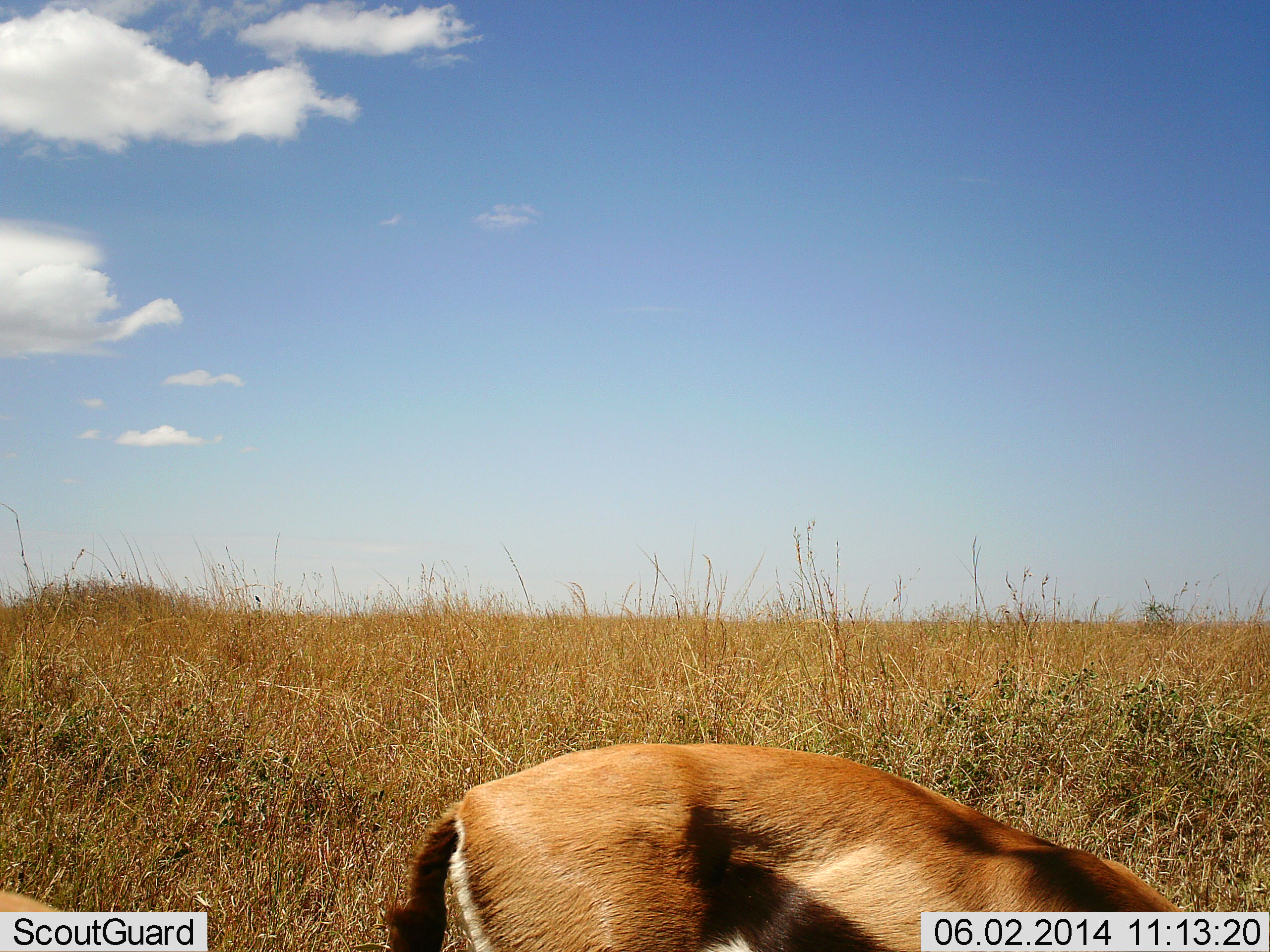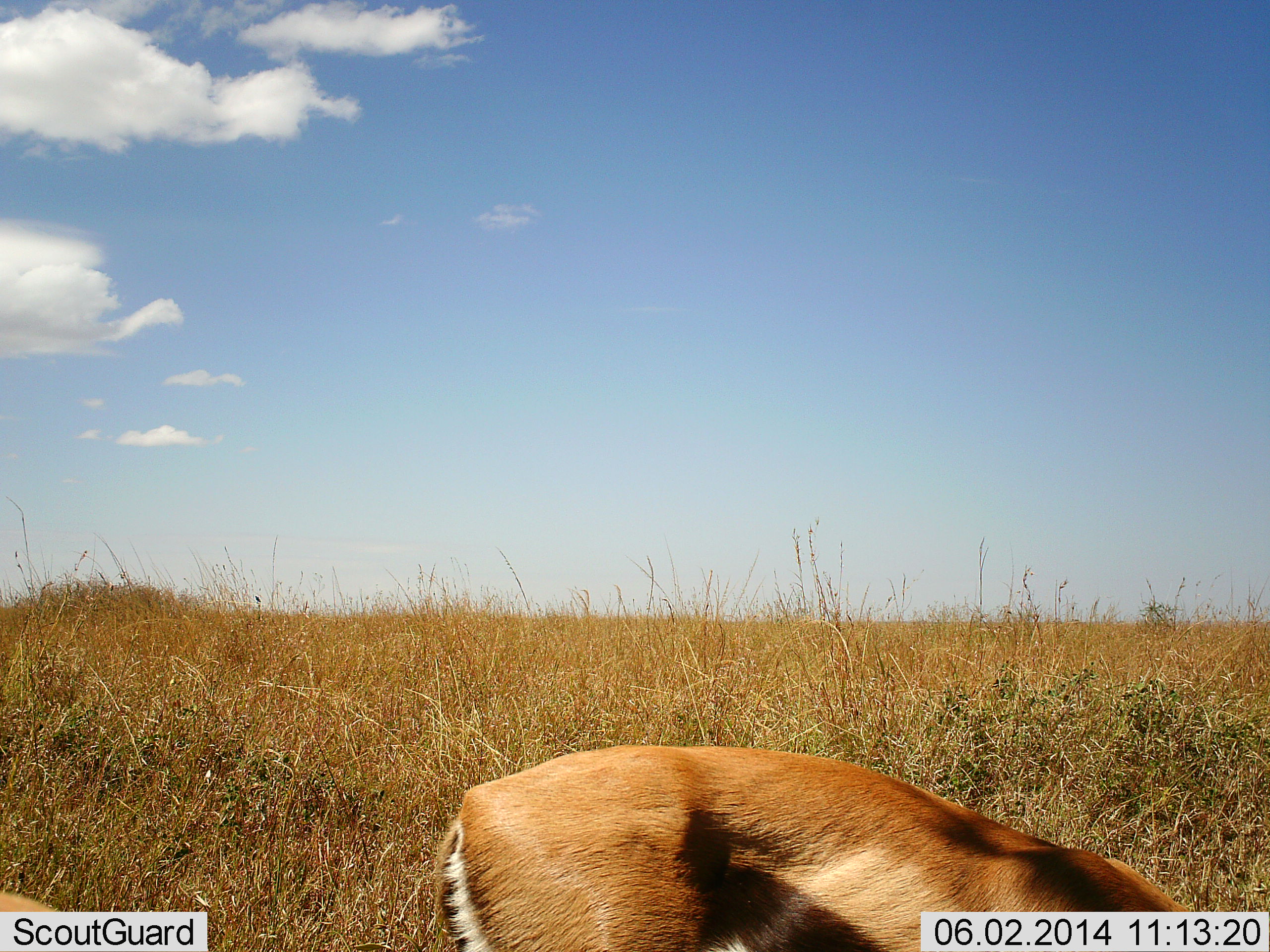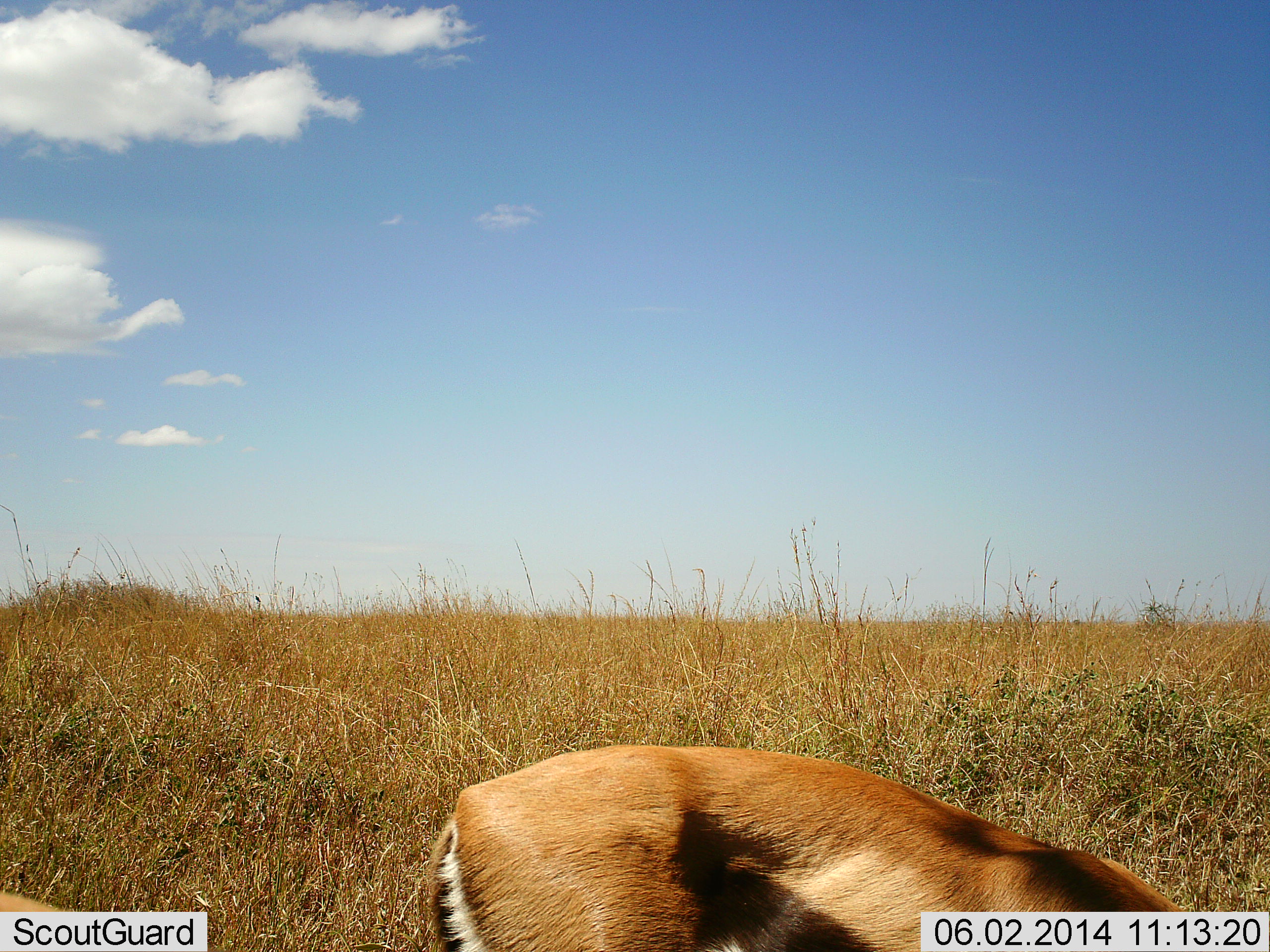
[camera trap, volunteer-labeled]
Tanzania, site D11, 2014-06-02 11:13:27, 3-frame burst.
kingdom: Animalia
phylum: Chordata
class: Mammalia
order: Artiodactyla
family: Bovidae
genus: Eudorcas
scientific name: Eudorcas thomsonii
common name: thomson's gazelle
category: gazellethomsons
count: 1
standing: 40%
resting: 0%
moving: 0%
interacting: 0%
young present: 0%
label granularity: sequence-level